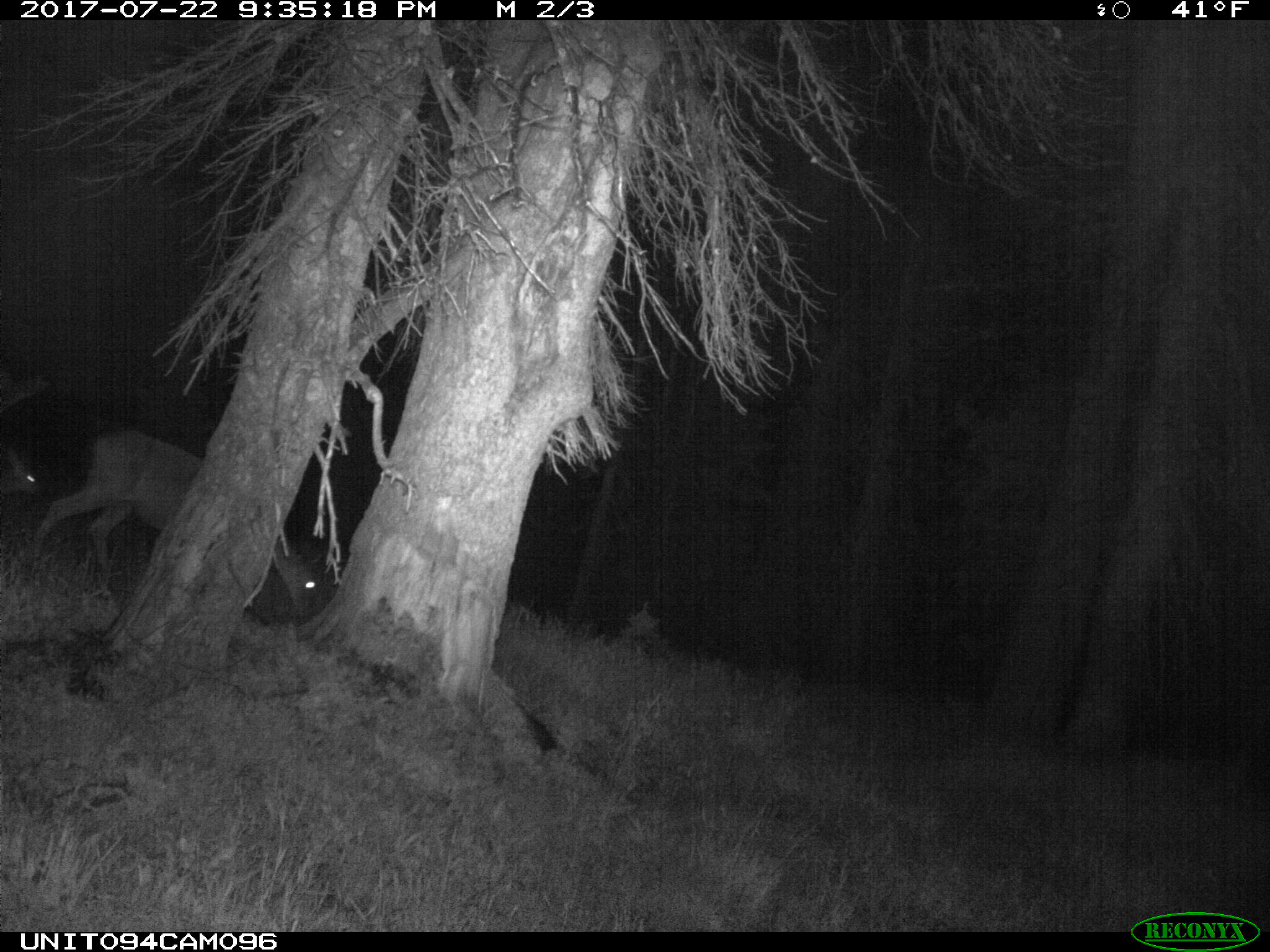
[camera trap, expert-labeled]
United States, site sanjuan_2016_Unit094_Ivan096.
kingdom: Animalia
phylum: Chordata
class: Mammalia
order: Artiodactyla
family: Cervidae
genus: Odocoileus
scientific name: Odocoileus hemionus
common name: mule deer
Odocoileus hemionus (mule deer).